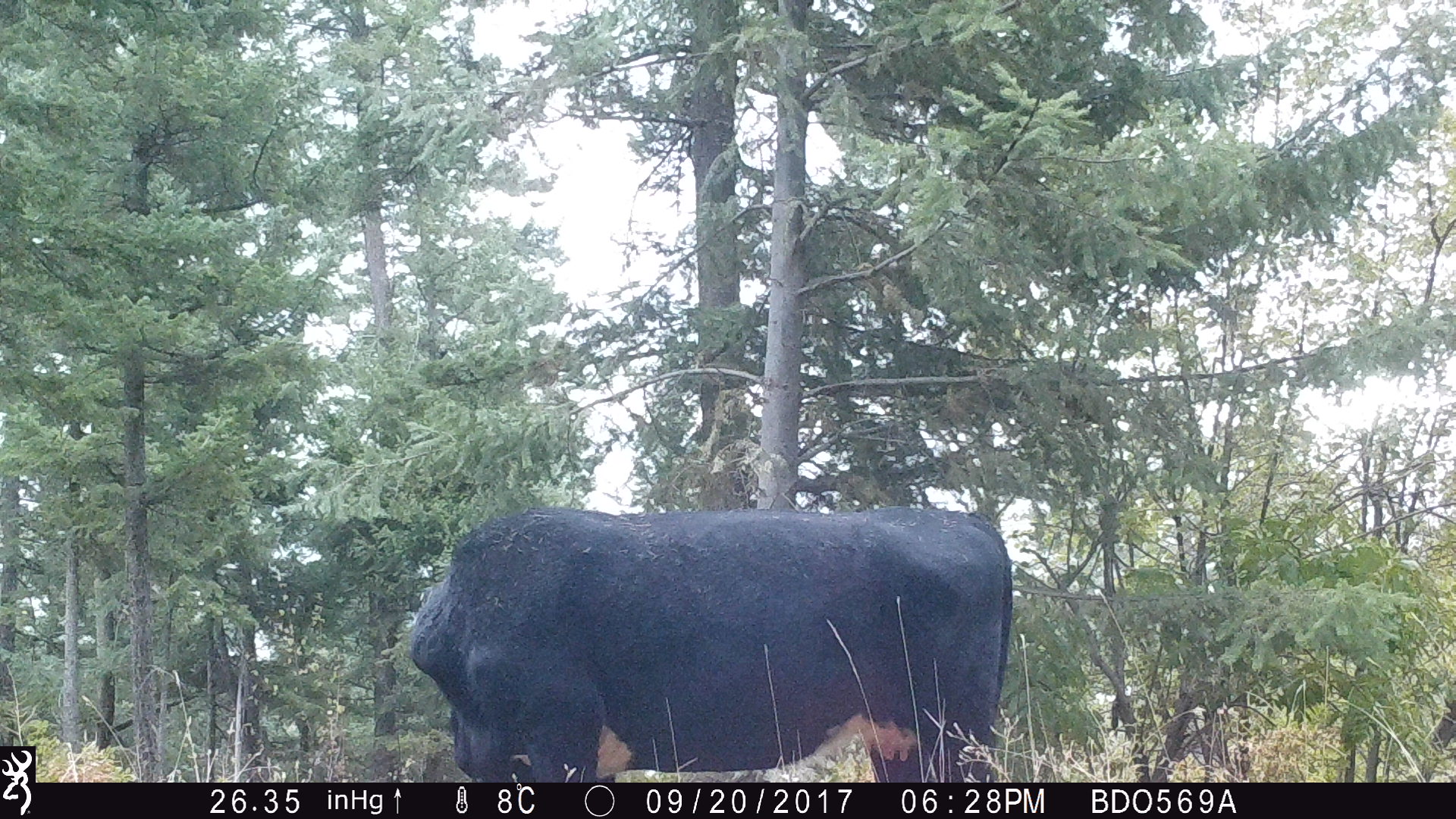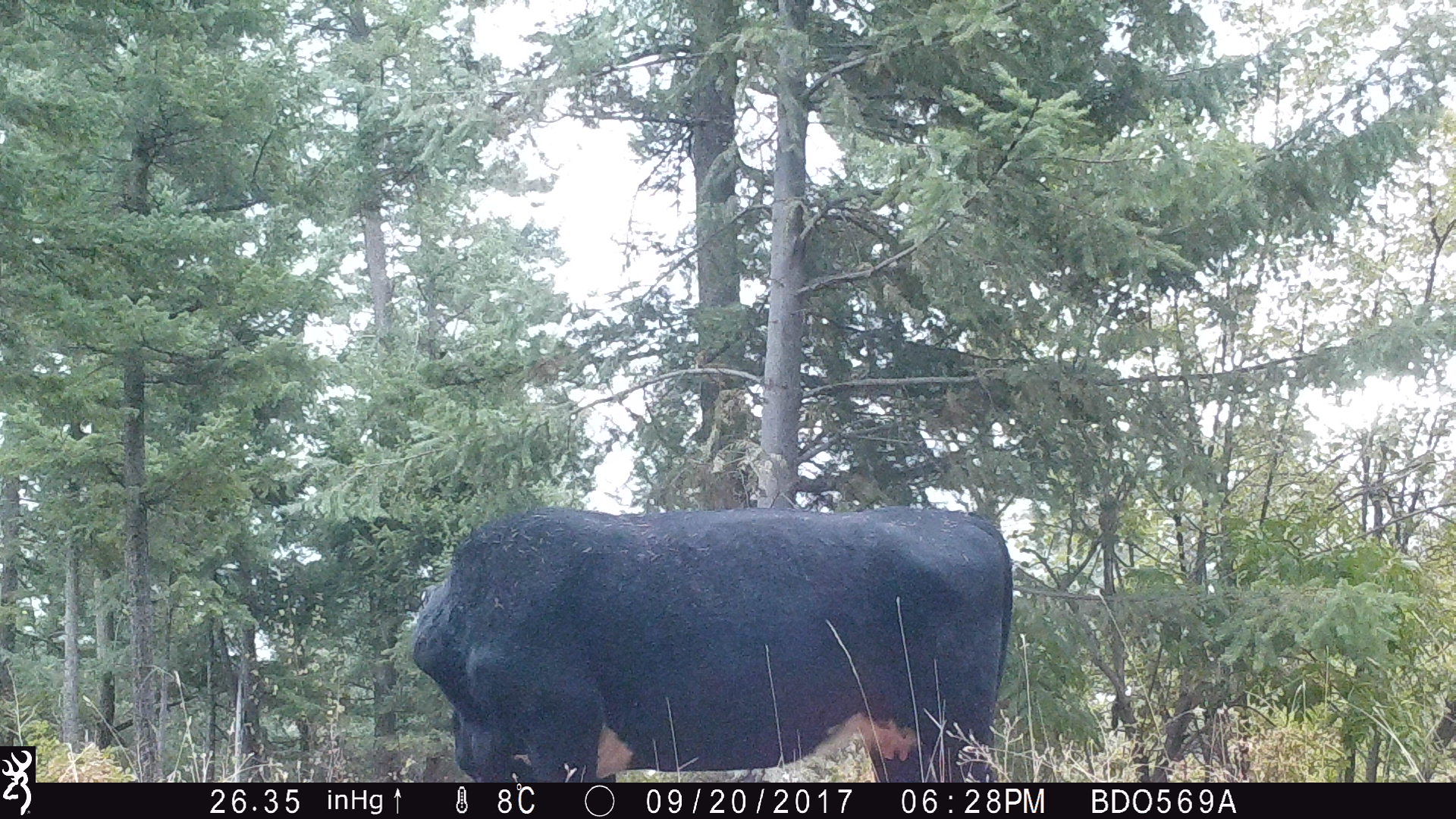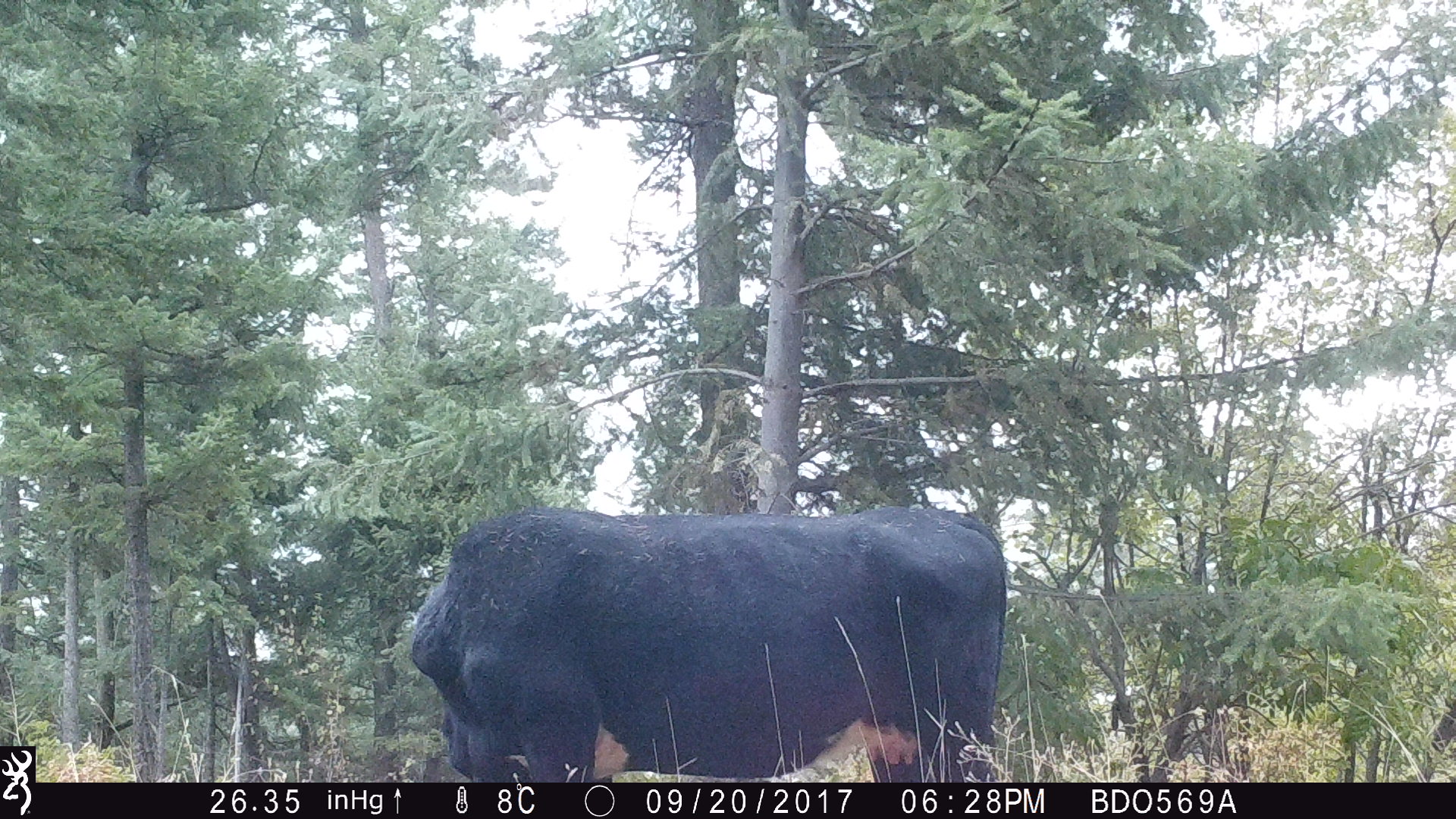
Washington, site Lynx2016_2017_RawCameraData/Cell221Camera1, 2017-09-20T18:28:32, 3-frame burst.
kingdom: Animalia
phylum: Chordata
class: Mammalia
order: Artiodactyla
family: Bovidae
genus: Bos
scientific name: Bos taurus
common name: domestic cattle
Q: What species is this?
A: Domestic cattle (Bos taurus).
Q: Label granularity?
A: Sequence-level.